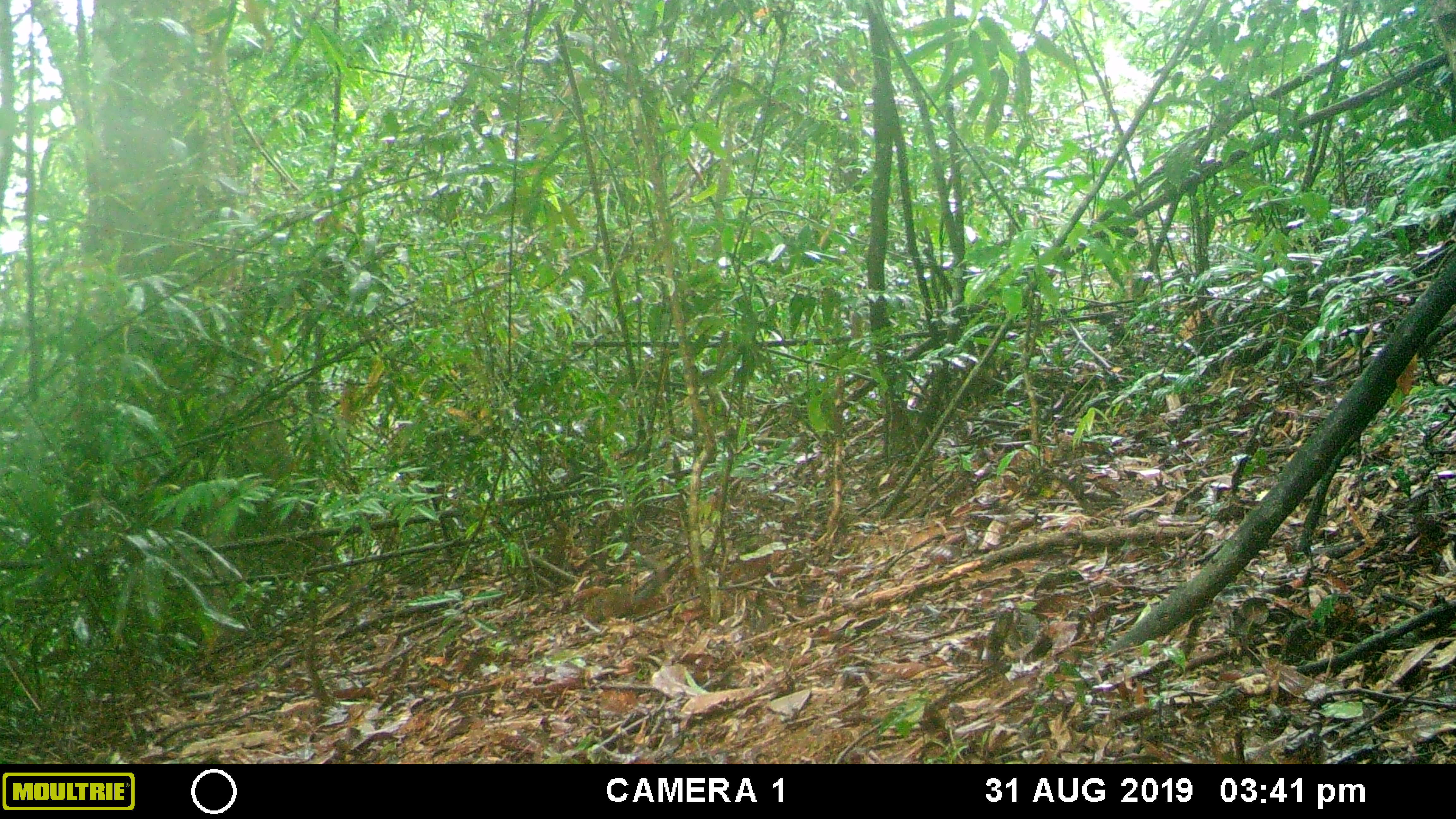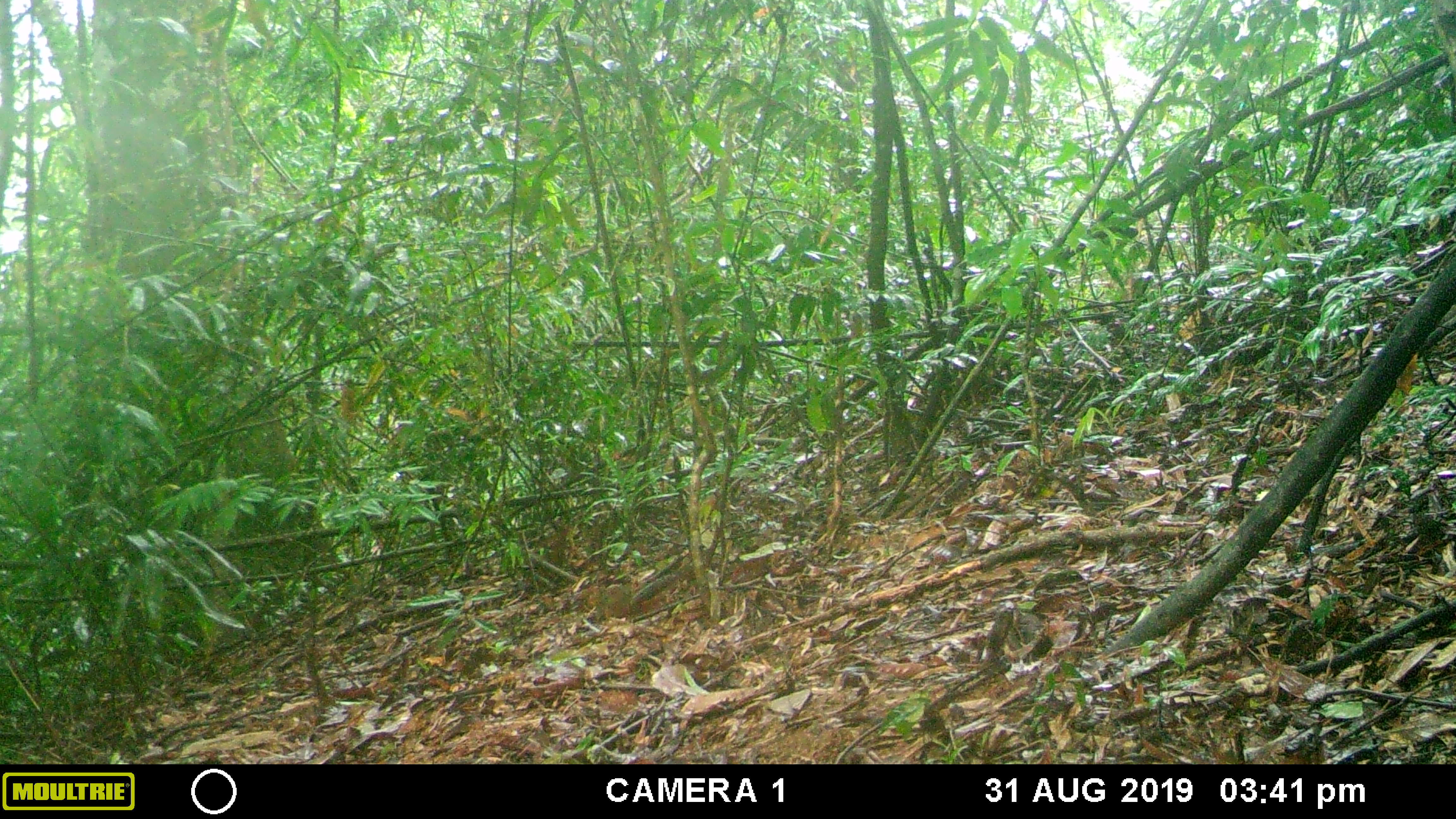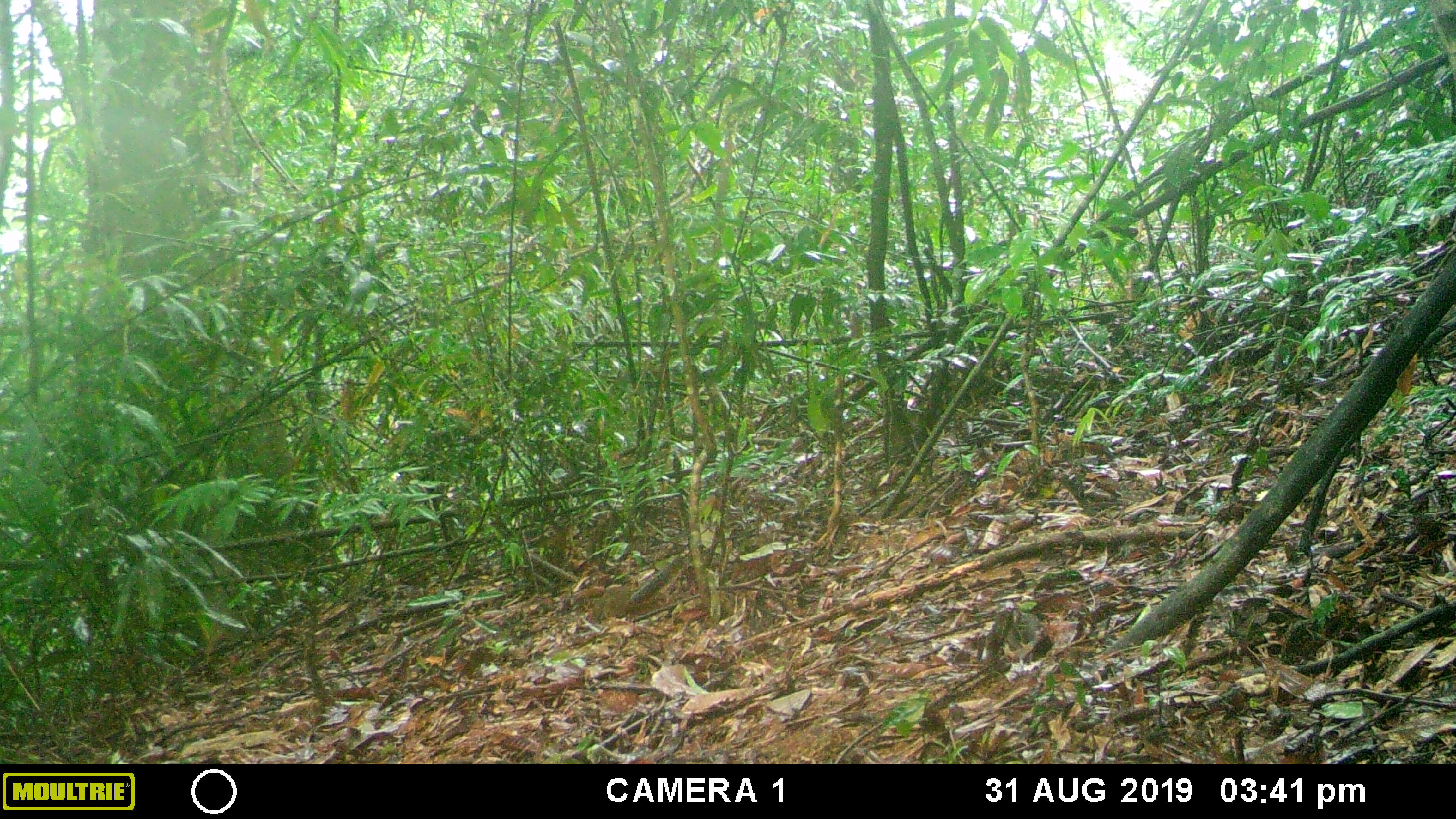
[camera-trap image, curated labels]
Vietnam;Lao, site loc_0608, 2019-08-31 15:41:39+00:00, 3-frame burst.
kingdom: Animalia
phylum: Chordata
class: Mammalia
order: Rodentia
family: Sciuridae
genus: Dremomys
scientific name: Dremomys rufigenis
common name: red-cheeked squirrel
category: red cheeked squirrel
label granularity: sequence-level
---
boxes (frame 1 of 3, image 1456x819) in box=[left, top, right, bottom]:
red cheeked squirrel: box=[572, 554, 690, 625]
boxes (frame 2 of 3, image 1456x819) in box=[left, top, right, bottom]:
red cheeked squirrel: box=[573, 572, 674, 619]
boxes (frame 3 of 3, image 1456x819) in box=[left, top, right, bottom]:
red cheeked squirrel: box=[573, 555, 687, 622]